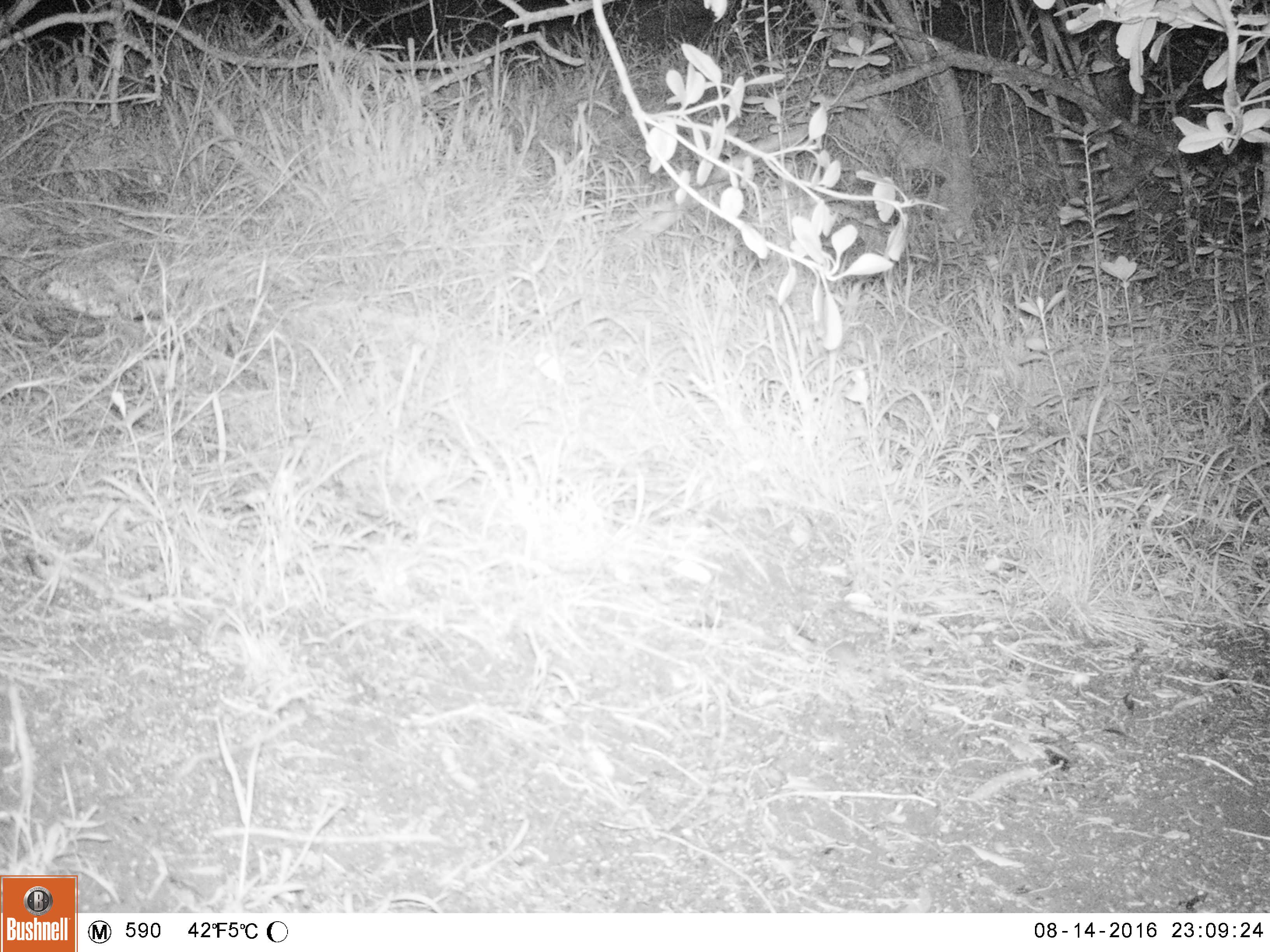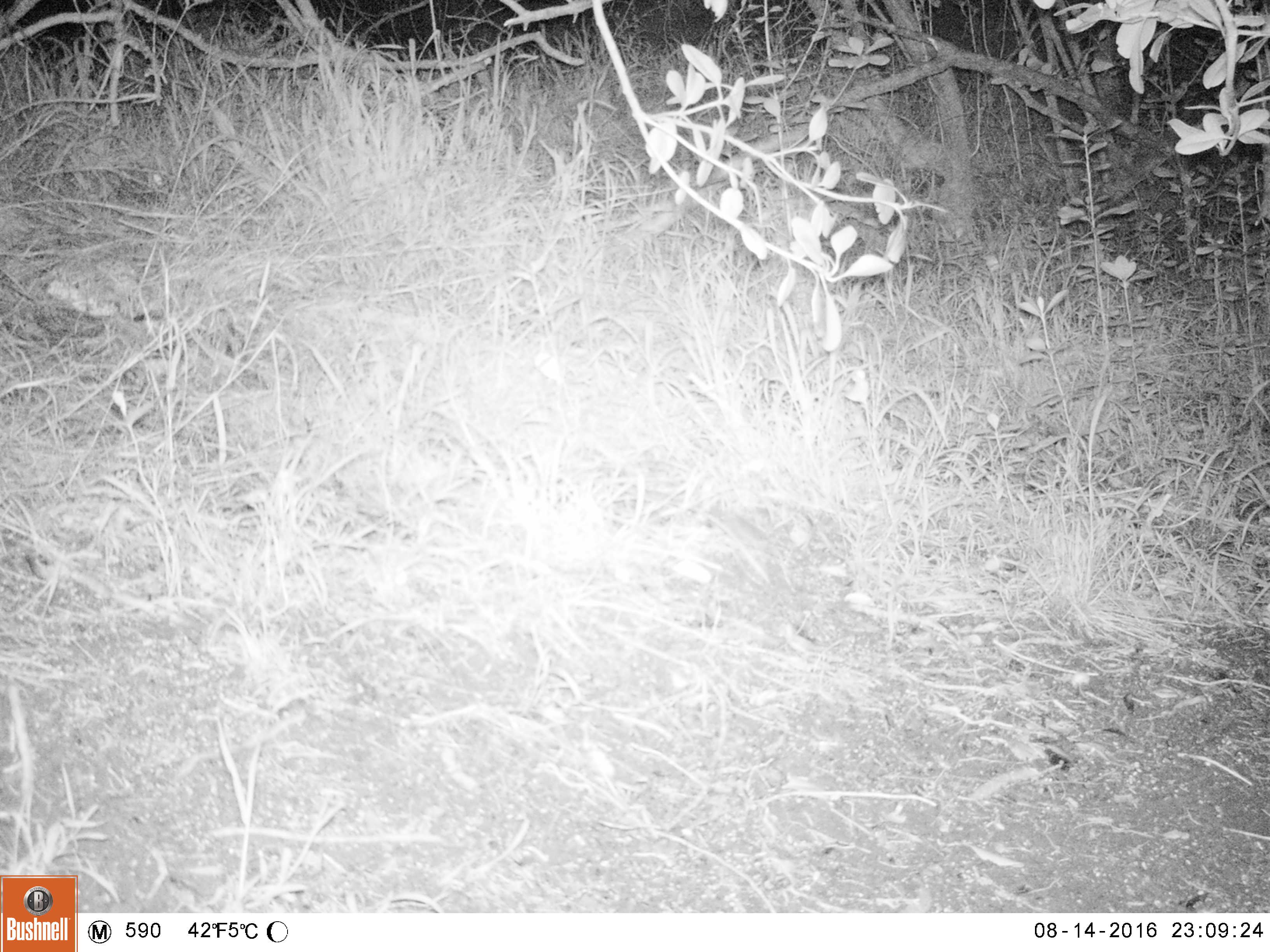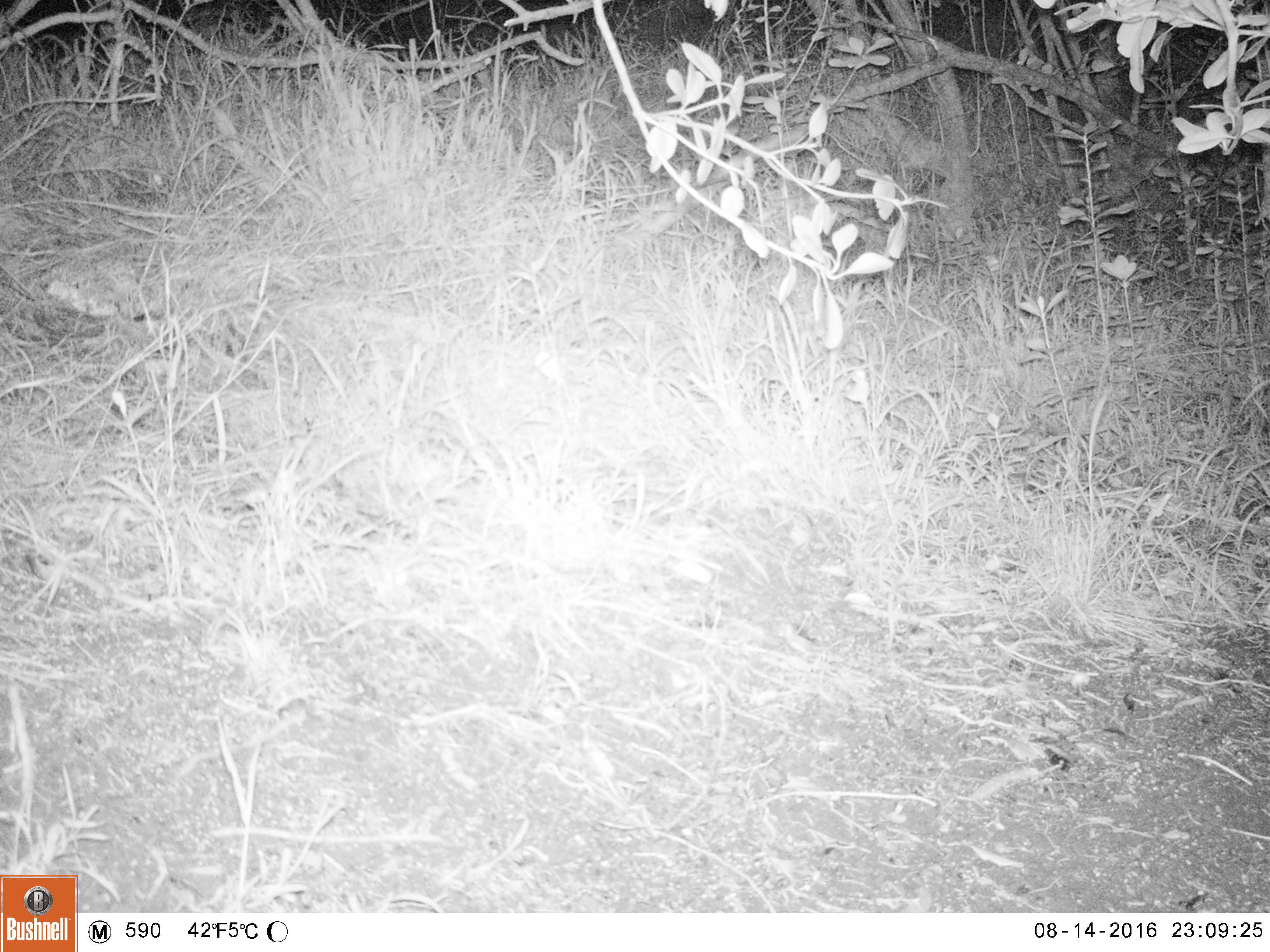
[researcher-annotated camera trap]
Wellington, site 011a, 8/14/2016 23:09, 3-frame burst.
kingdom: Animalia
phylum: Chordata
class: Mammalia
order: Rodentia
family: Muridae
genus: Mus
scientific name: Mus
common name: mouse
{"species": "mouse (Mus)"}